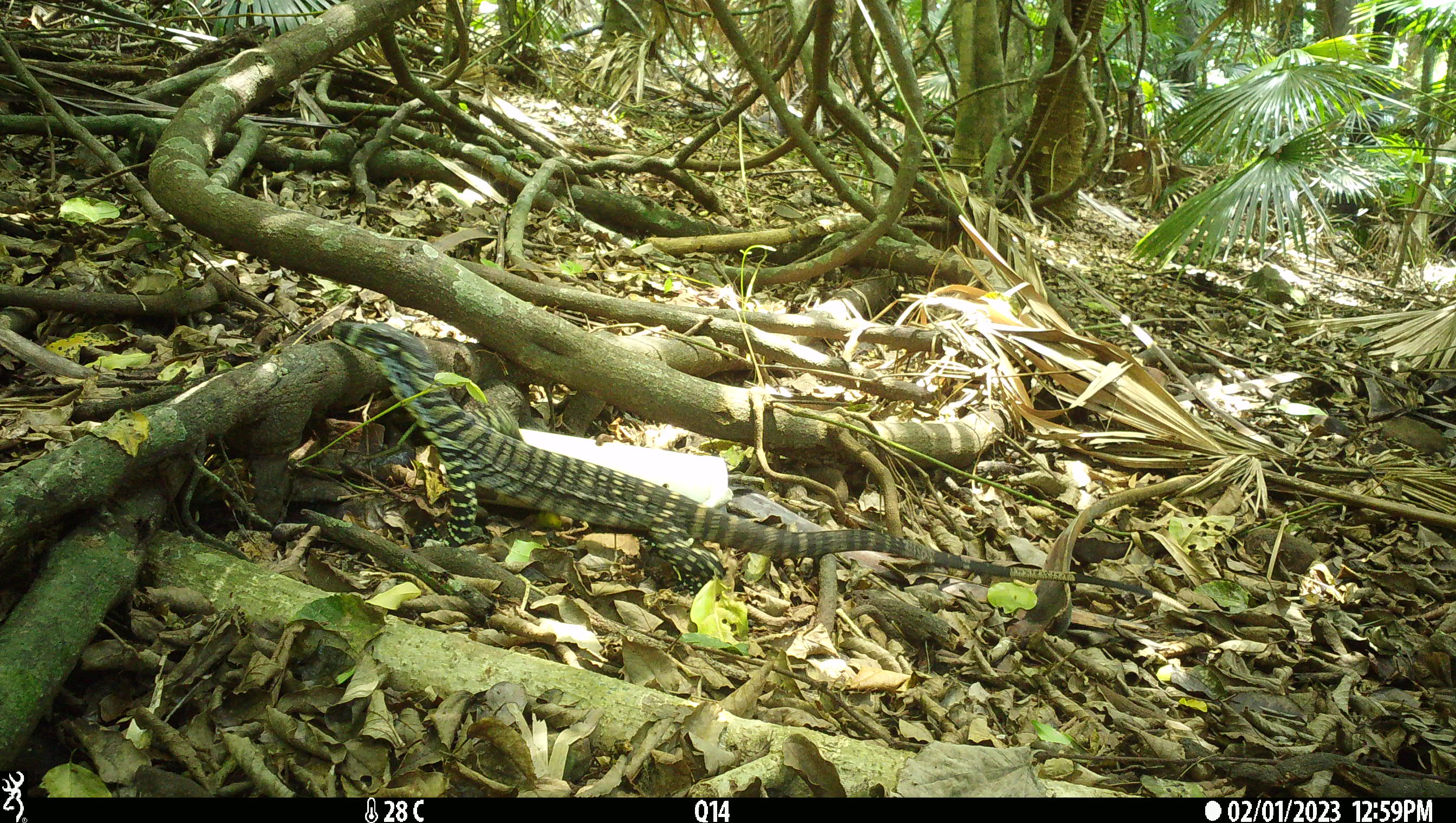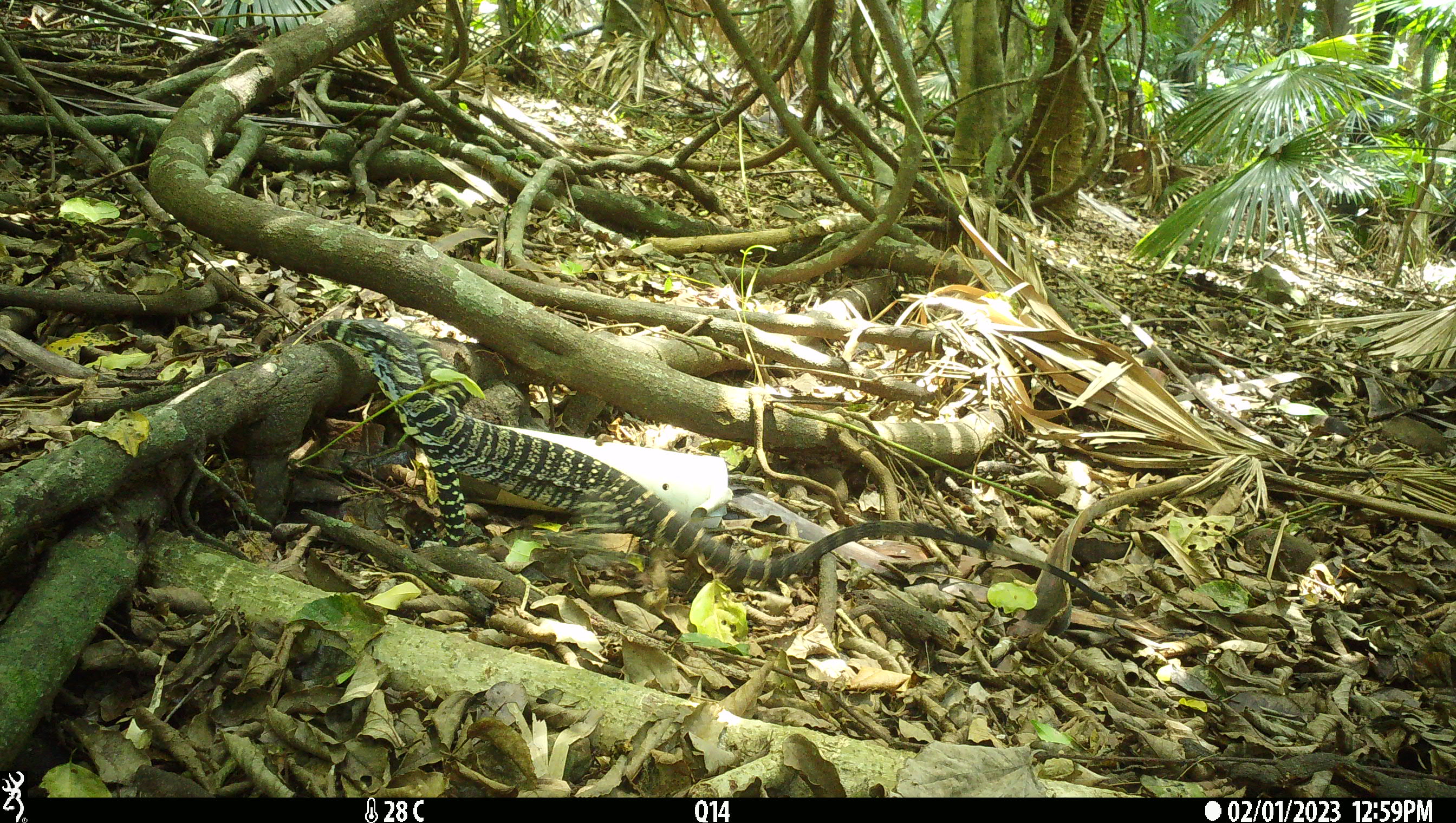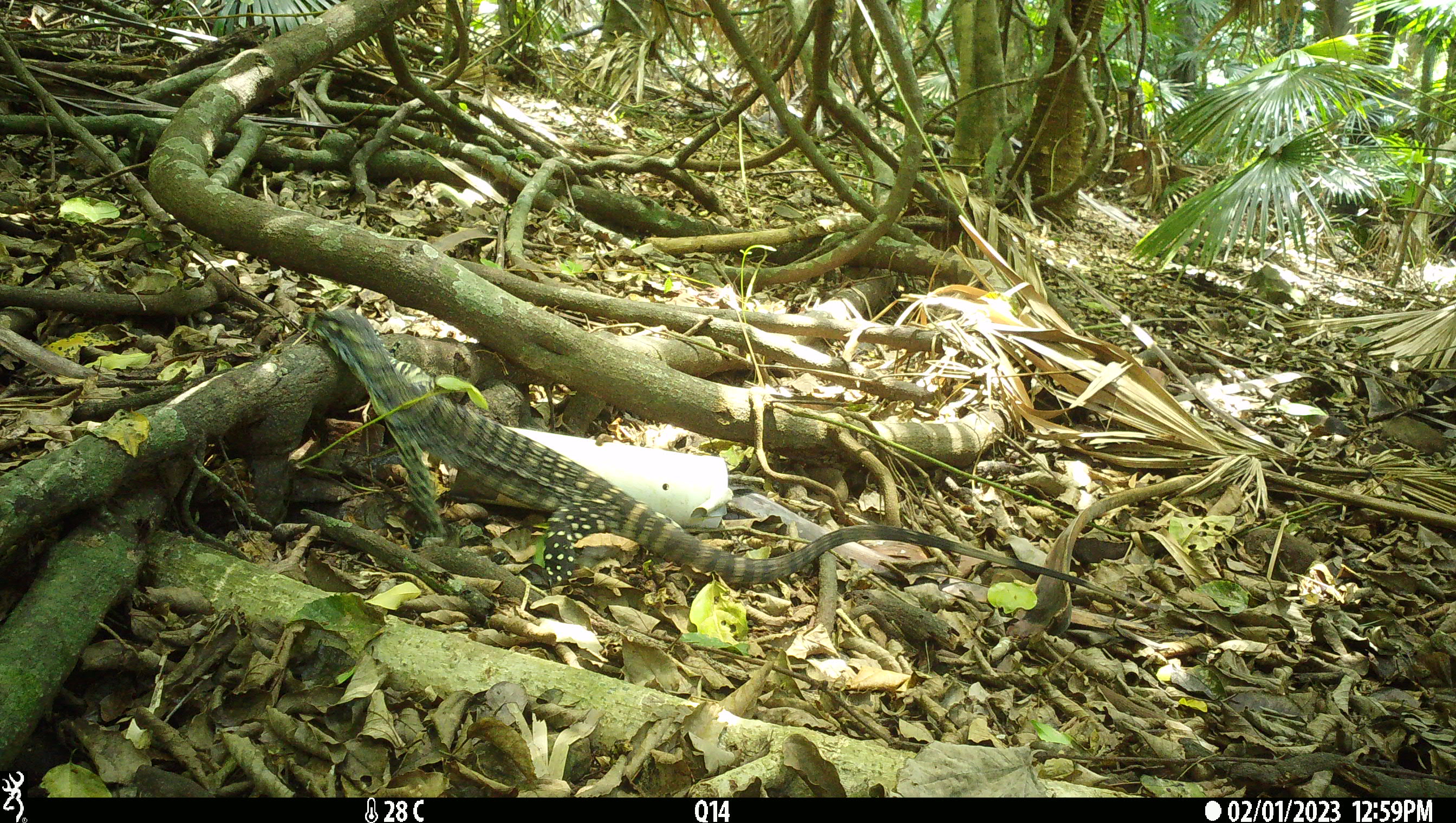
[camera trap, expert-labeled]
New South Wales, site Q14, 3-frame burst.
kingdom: Animalia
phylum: Chordata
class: Reptilia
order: Squamata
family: Varanidae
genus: Varanus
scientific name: Varanus varius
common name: lace monitor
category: goanna